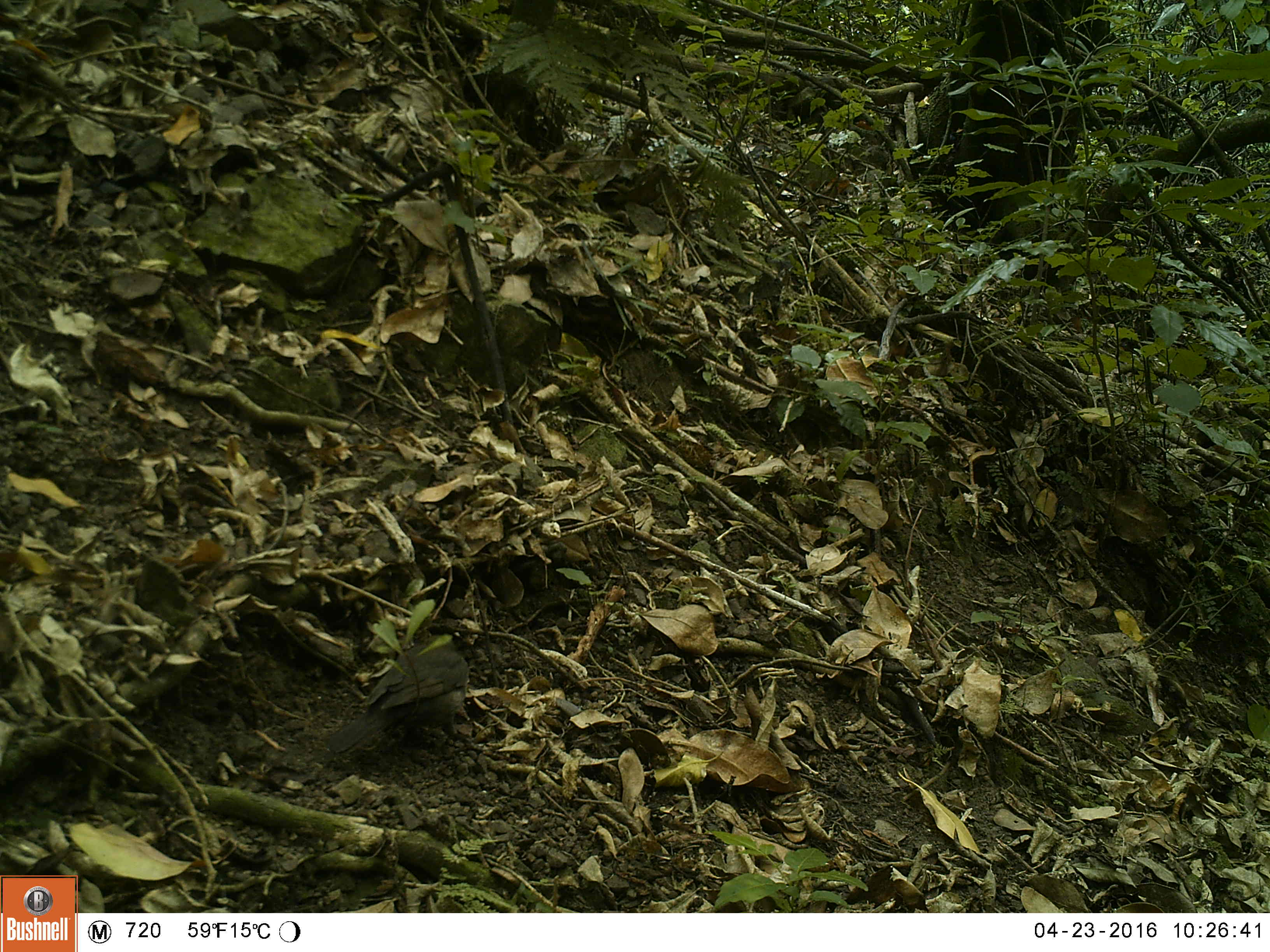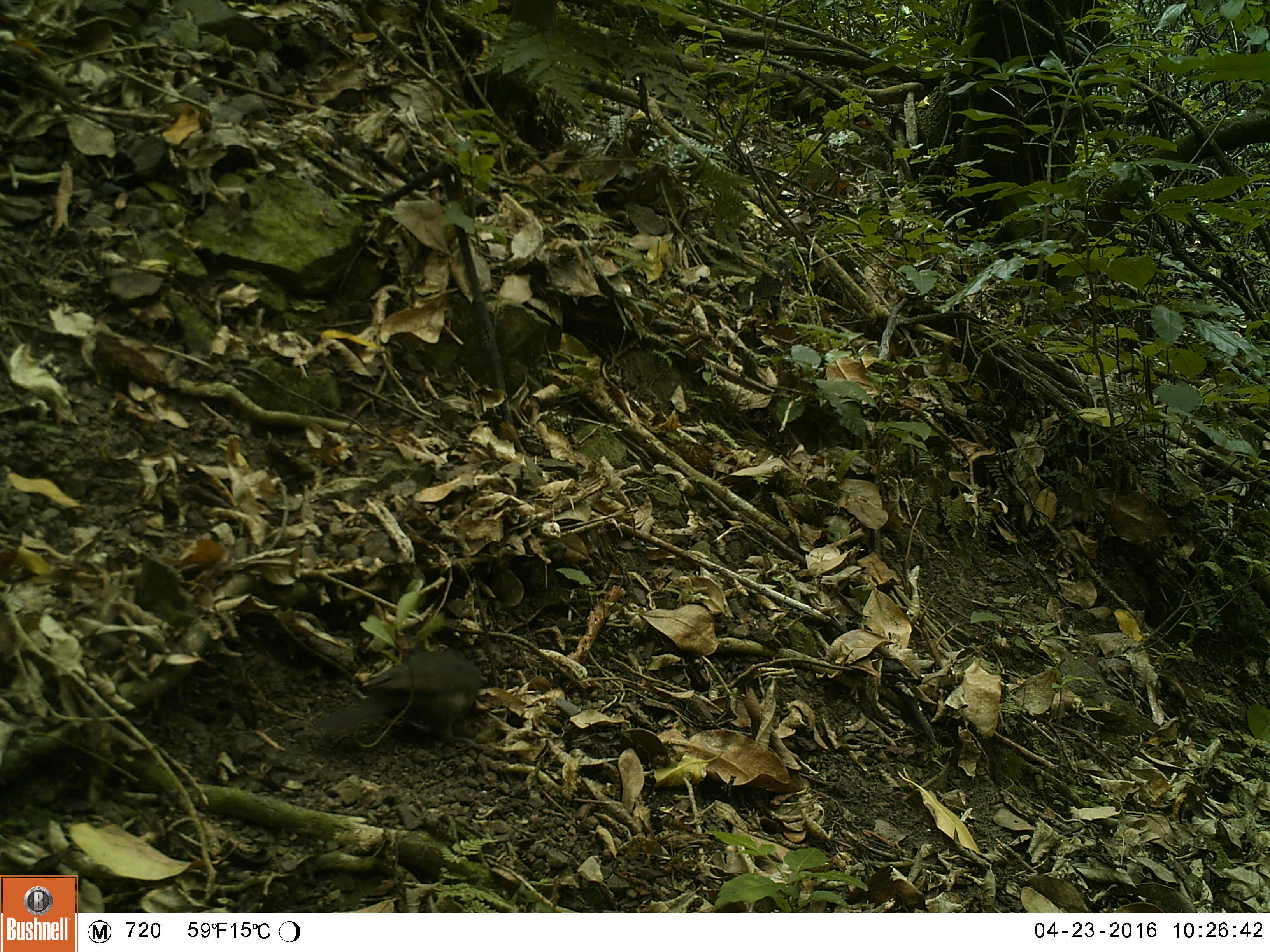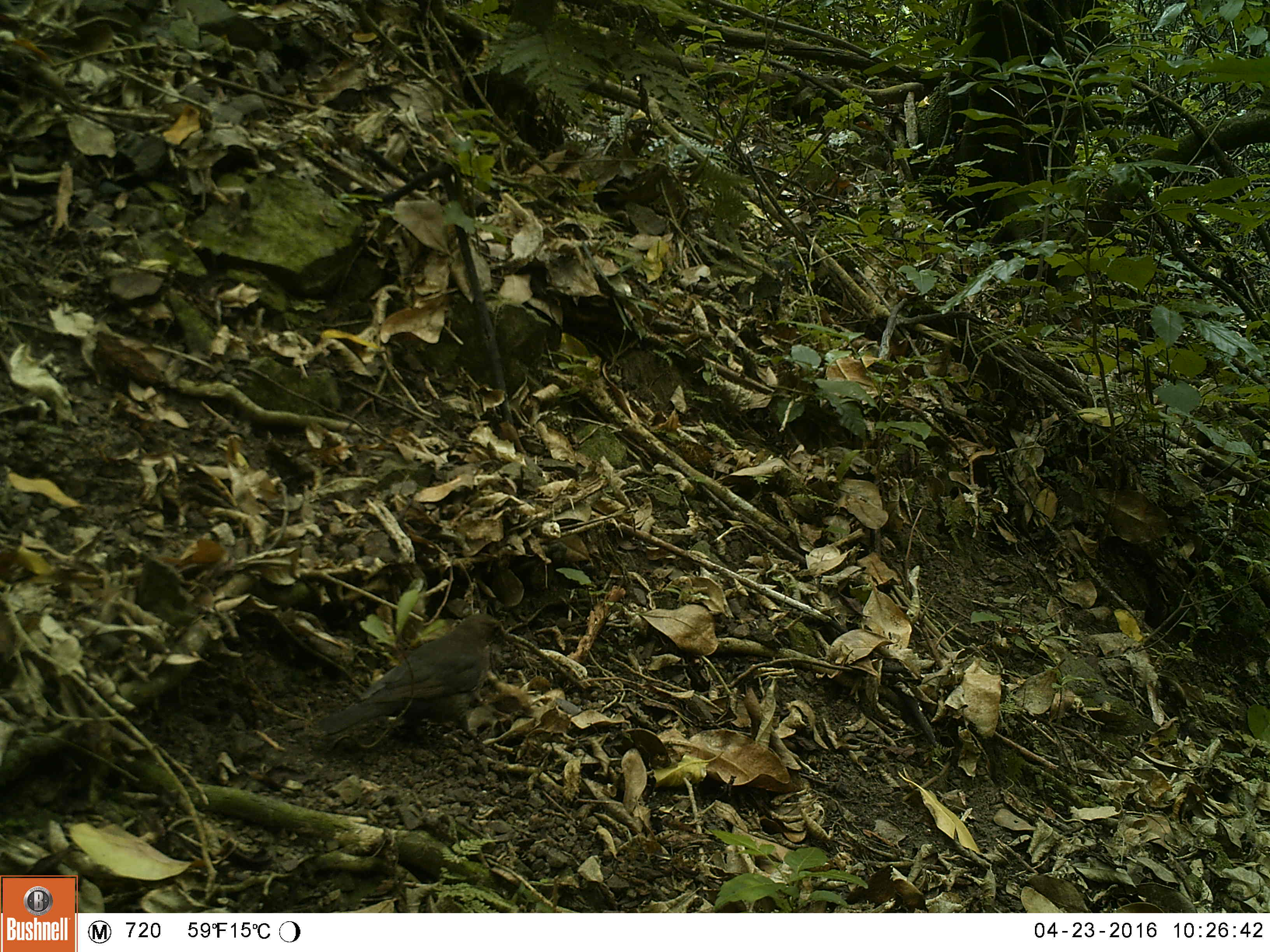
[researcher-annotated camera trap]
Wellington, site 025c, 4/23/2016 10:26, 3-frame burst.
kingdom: Animalia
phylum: Chordata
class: Aves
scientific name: Aves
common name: bird